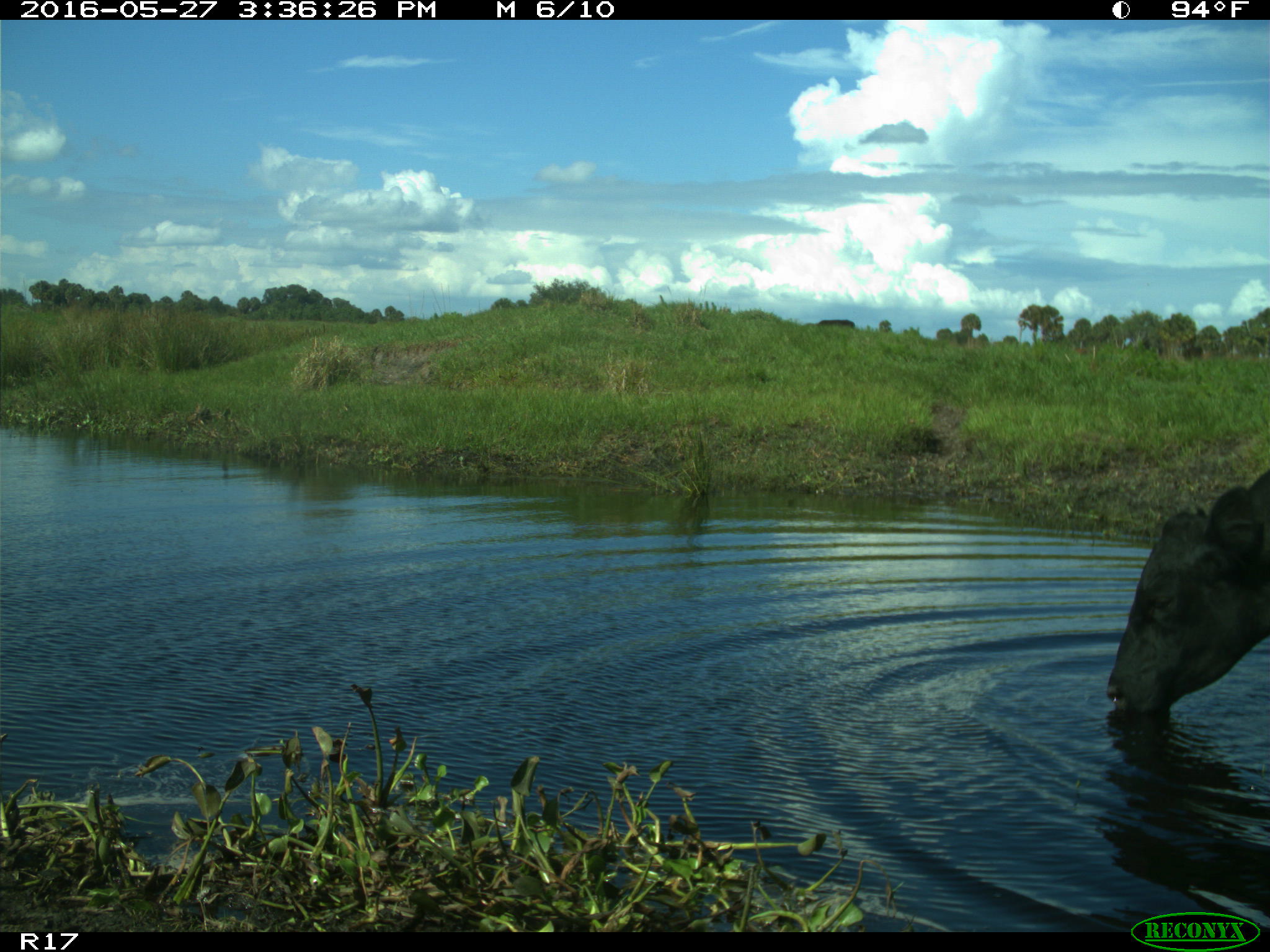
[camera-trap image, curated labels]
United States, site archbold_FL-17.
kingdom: Animalia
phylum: Chordata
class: Mammalia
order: Artiodactyla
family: Bovidae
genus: Bos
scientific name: Bos taurus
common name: domestic cow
Bos taurus (domestic cow).